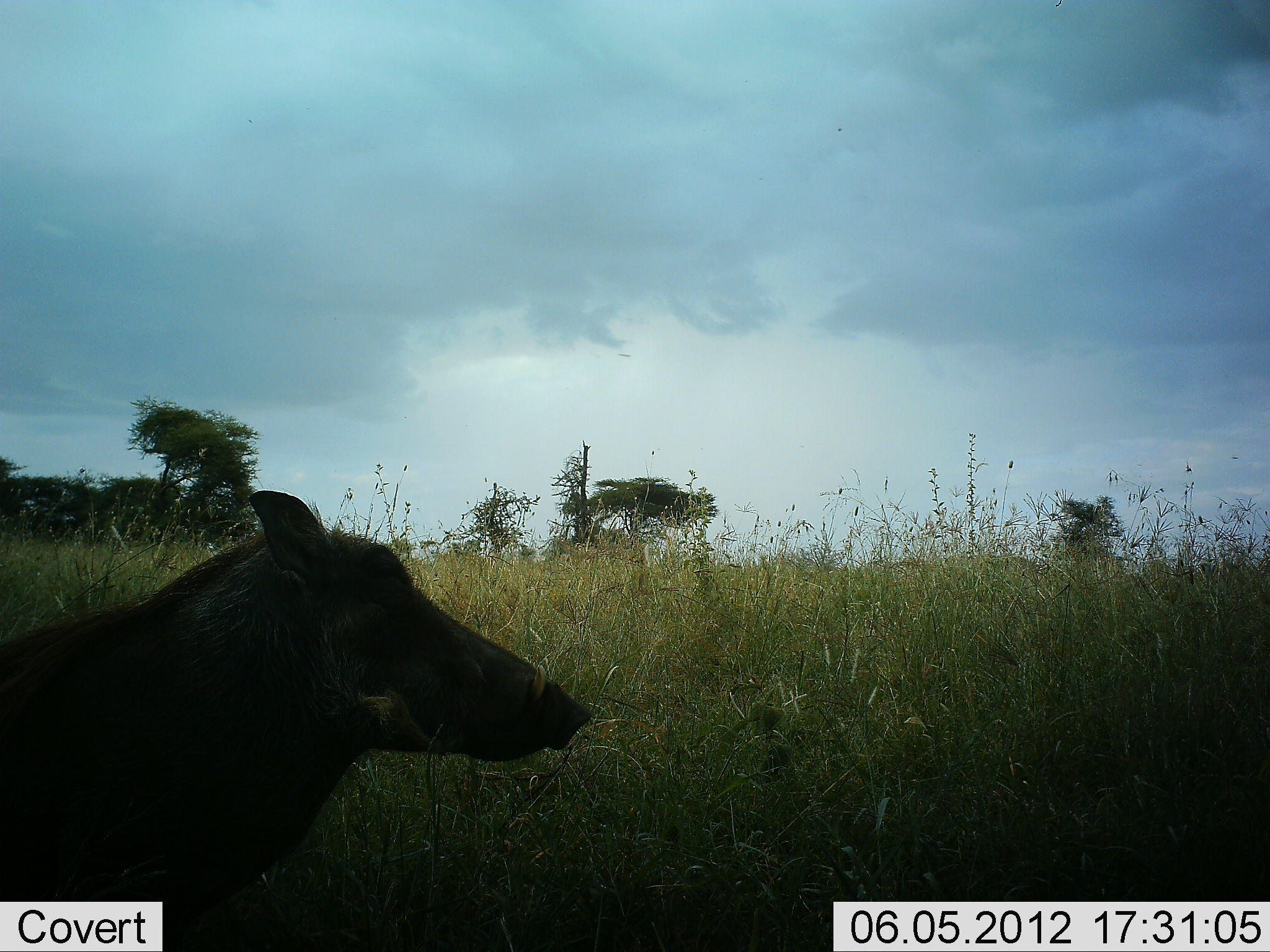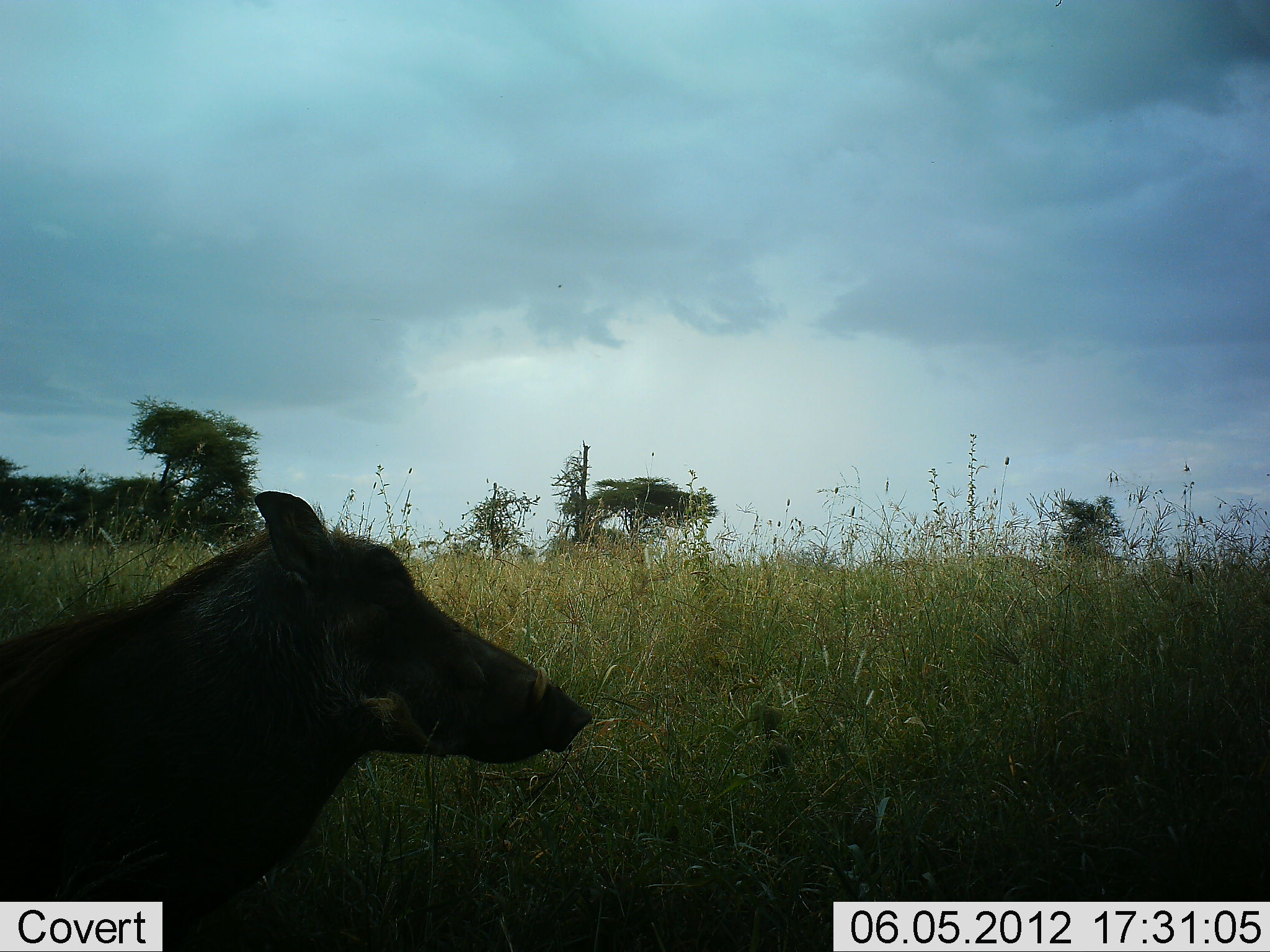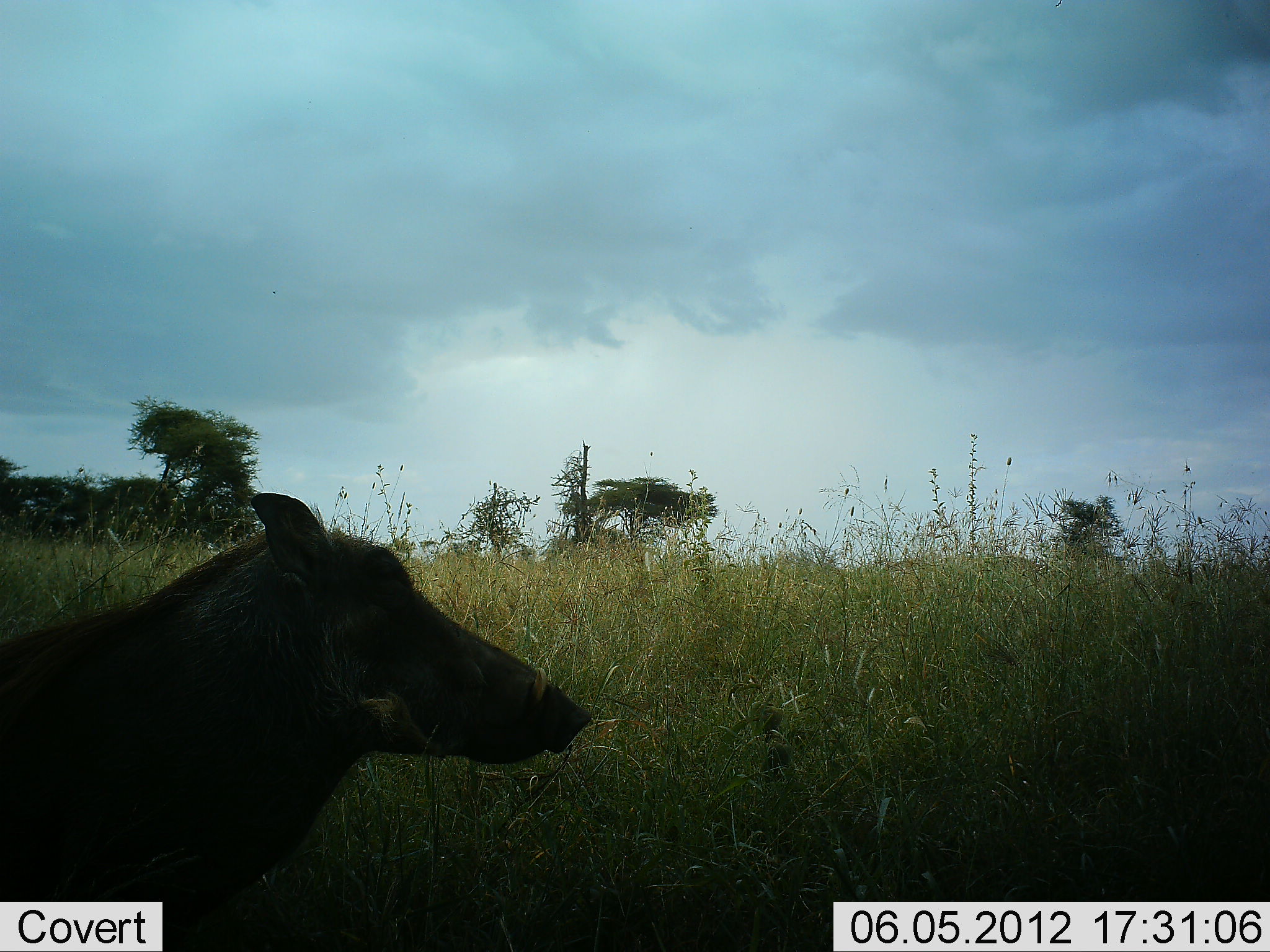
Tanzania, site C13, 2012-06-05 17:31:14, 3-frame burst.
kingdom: Animalia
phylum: Chordata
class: Mammalia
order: Artiodactyla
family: Suidae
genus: Phacochoerus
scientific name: Phacochoerus africanus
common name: warthog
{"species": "warthog (Phacochoerus africanus)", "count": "1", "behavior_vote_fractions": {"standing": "80%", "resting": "10%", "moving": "10%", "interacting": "0%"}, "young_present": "0%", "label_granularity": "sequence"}